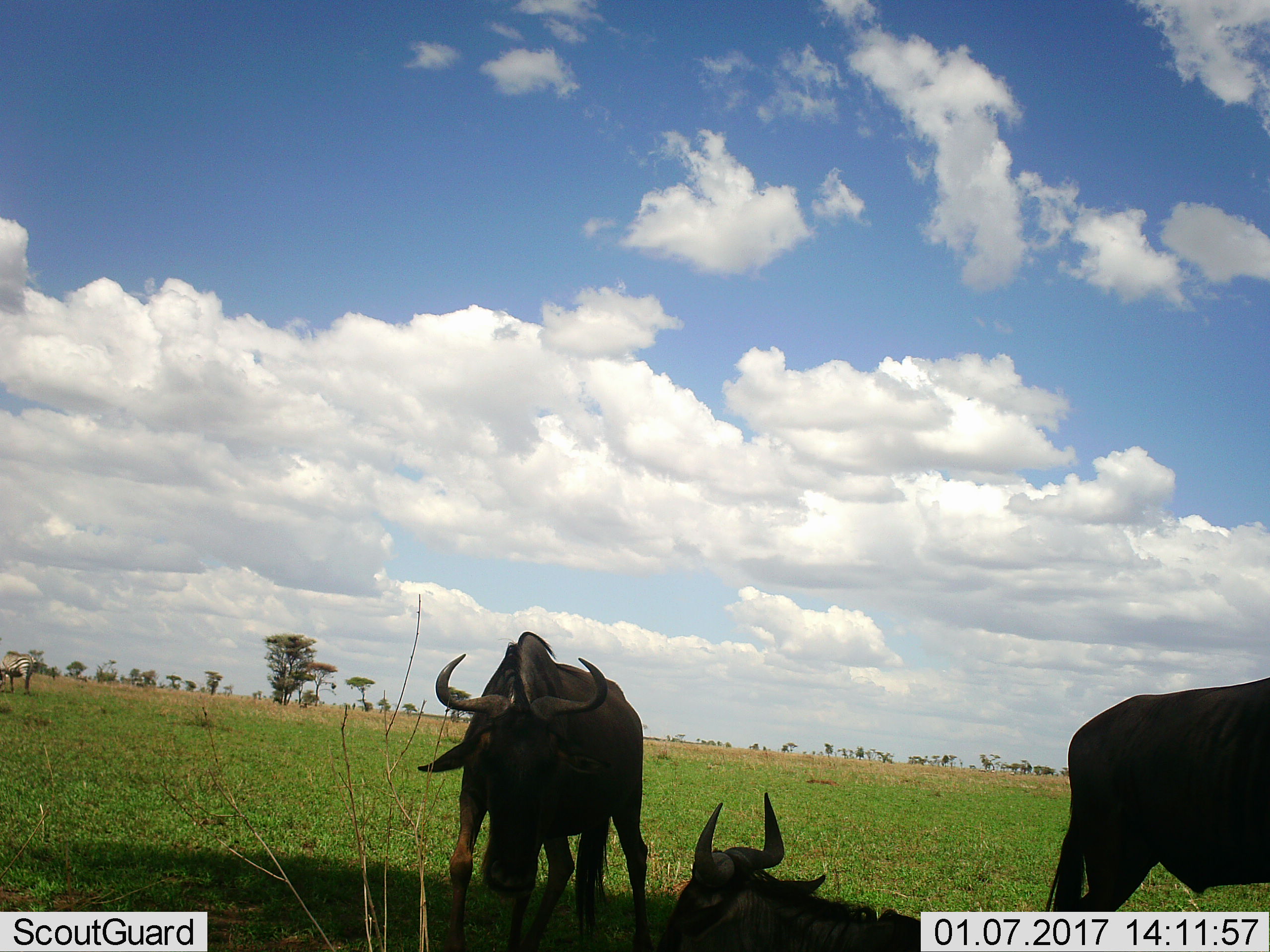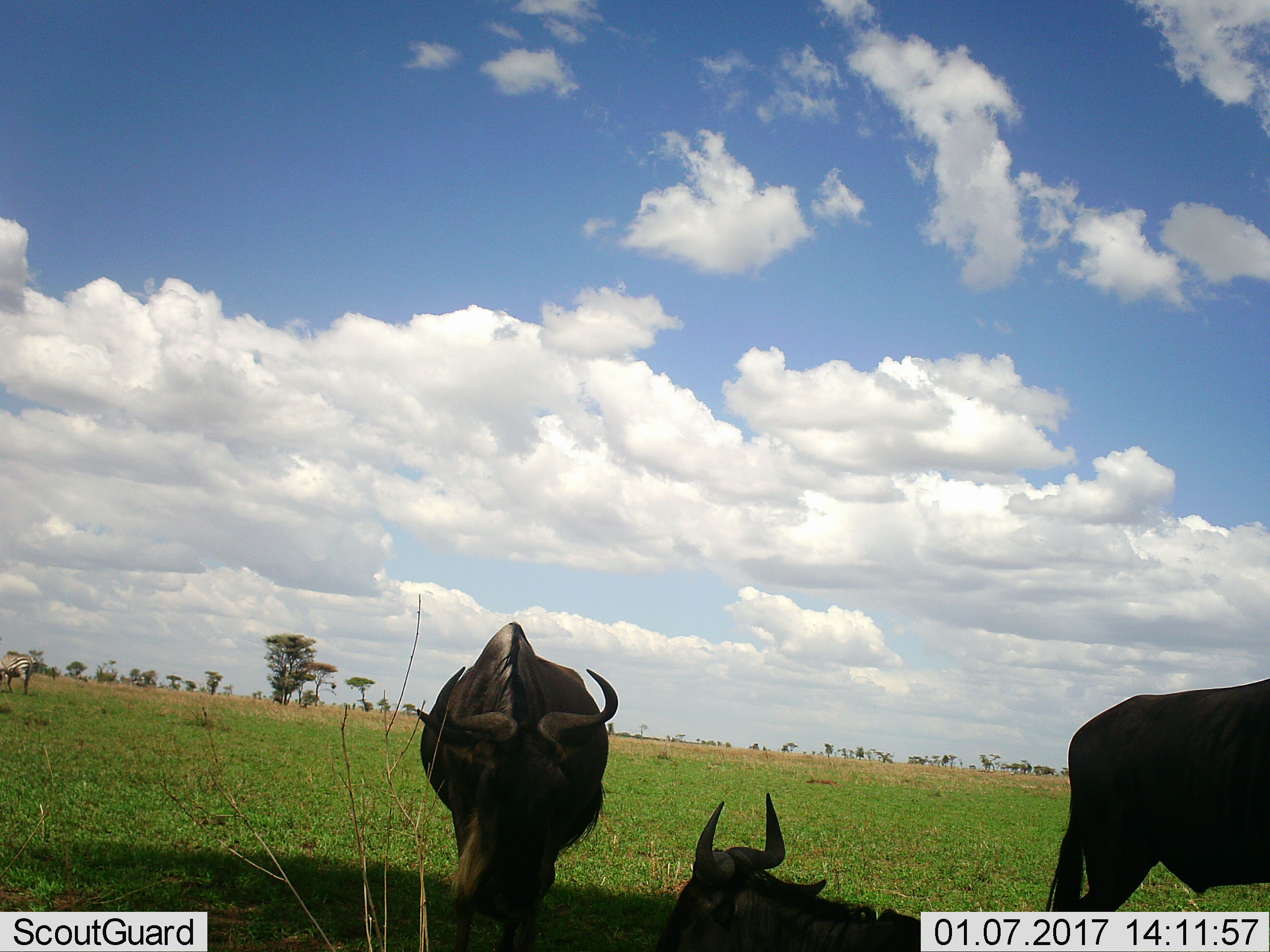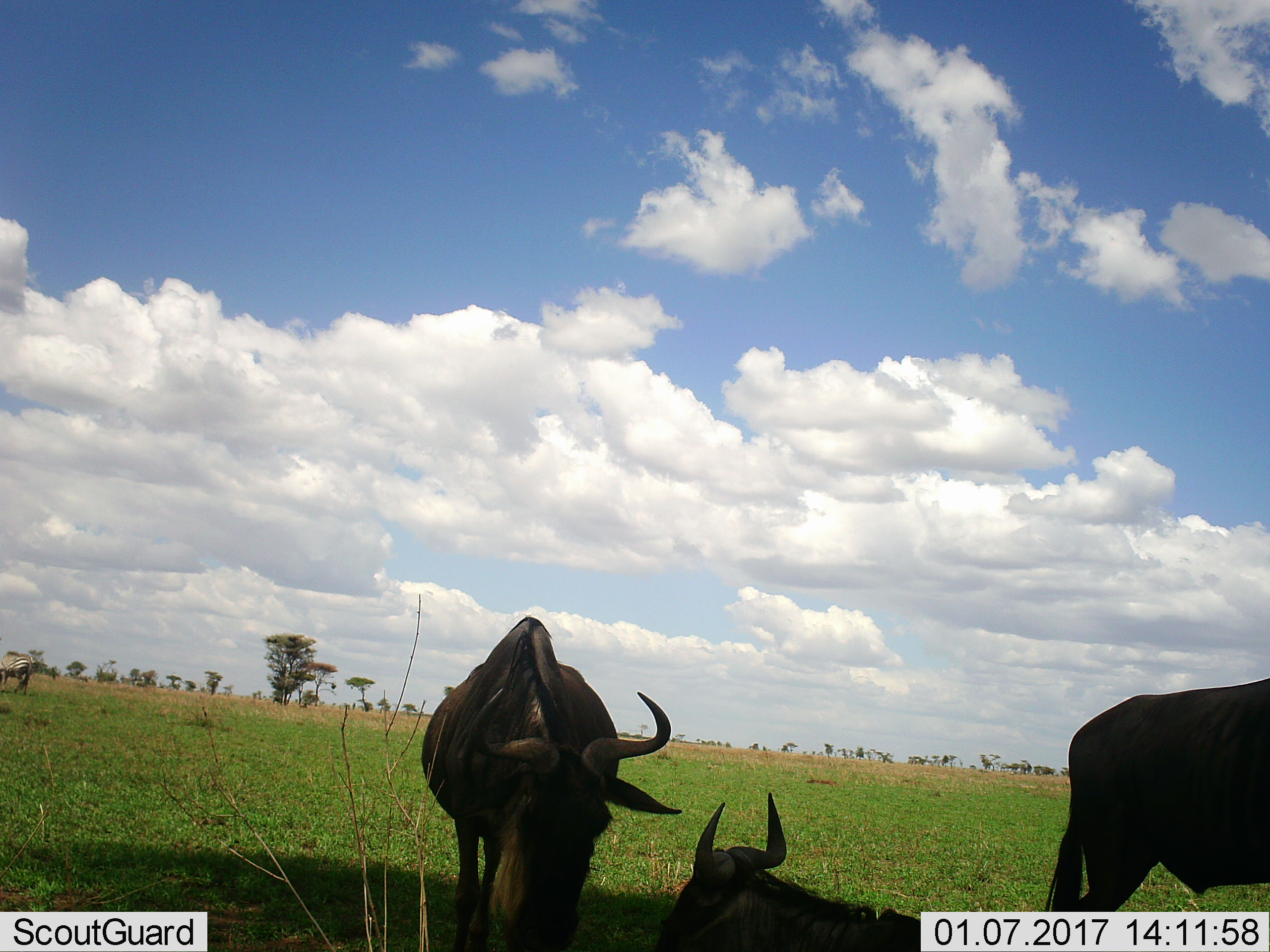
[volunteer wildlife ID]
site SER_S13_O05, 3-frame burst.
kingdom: Animalia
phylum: Chordata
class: Mammalia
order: Artiodactyla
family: Bovidae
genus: Connochaetes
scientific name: Connochaetes taurinus taurinus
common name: blue wildebeest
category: wildebeestblue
Wildebeestblue (blue wildebeest) (Connochaetes taurinus taurinus), count 3. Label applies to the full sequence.